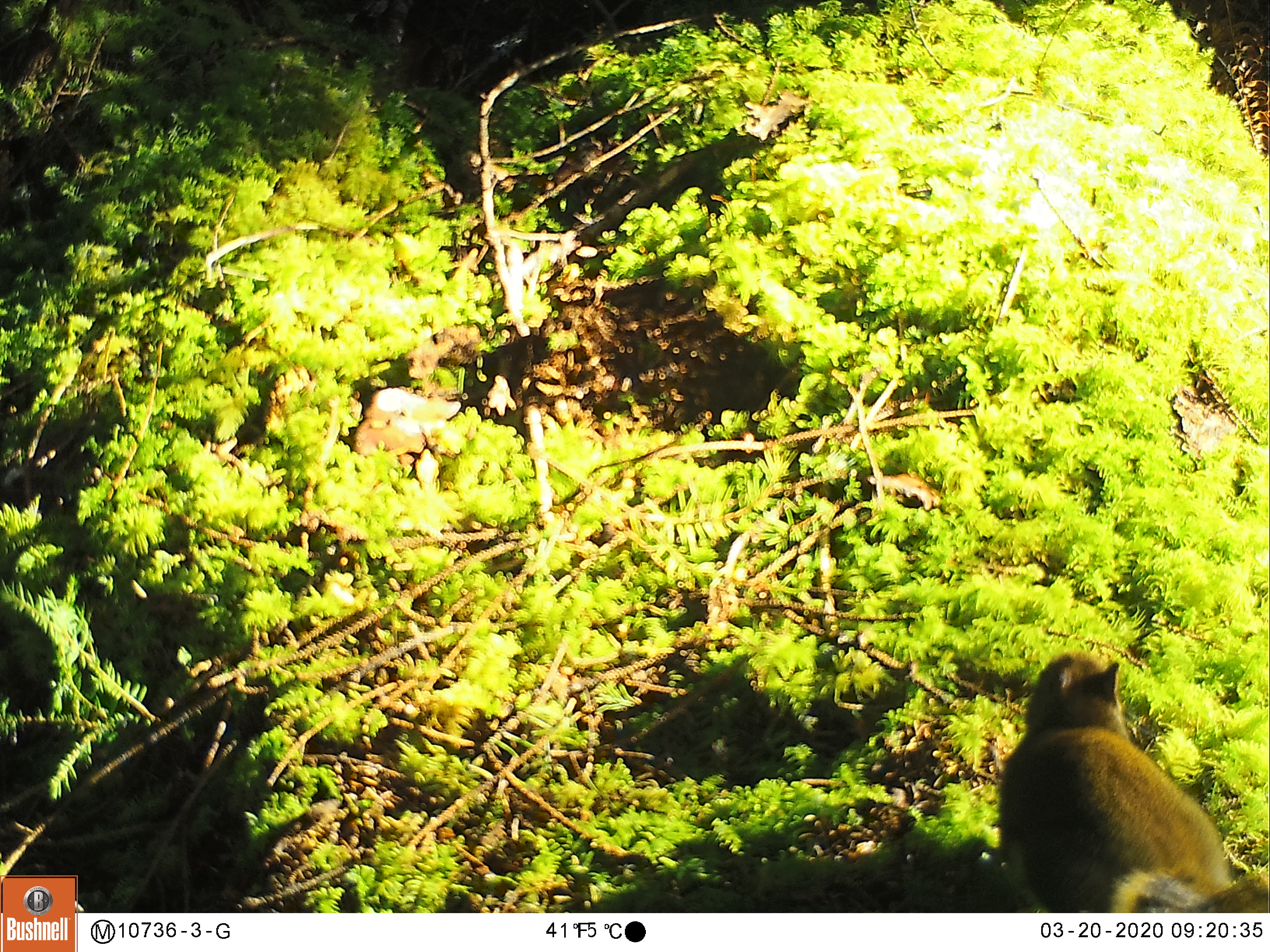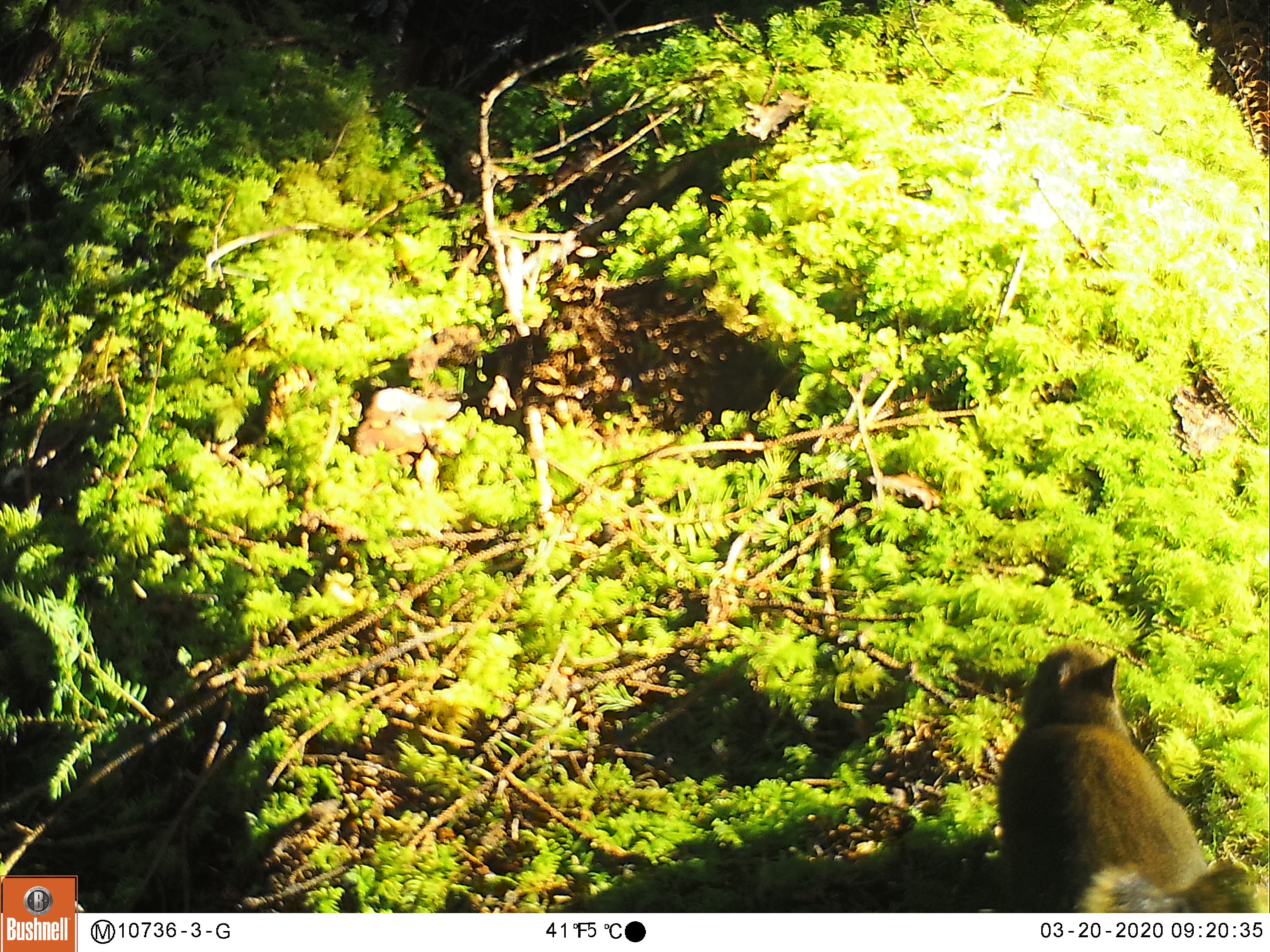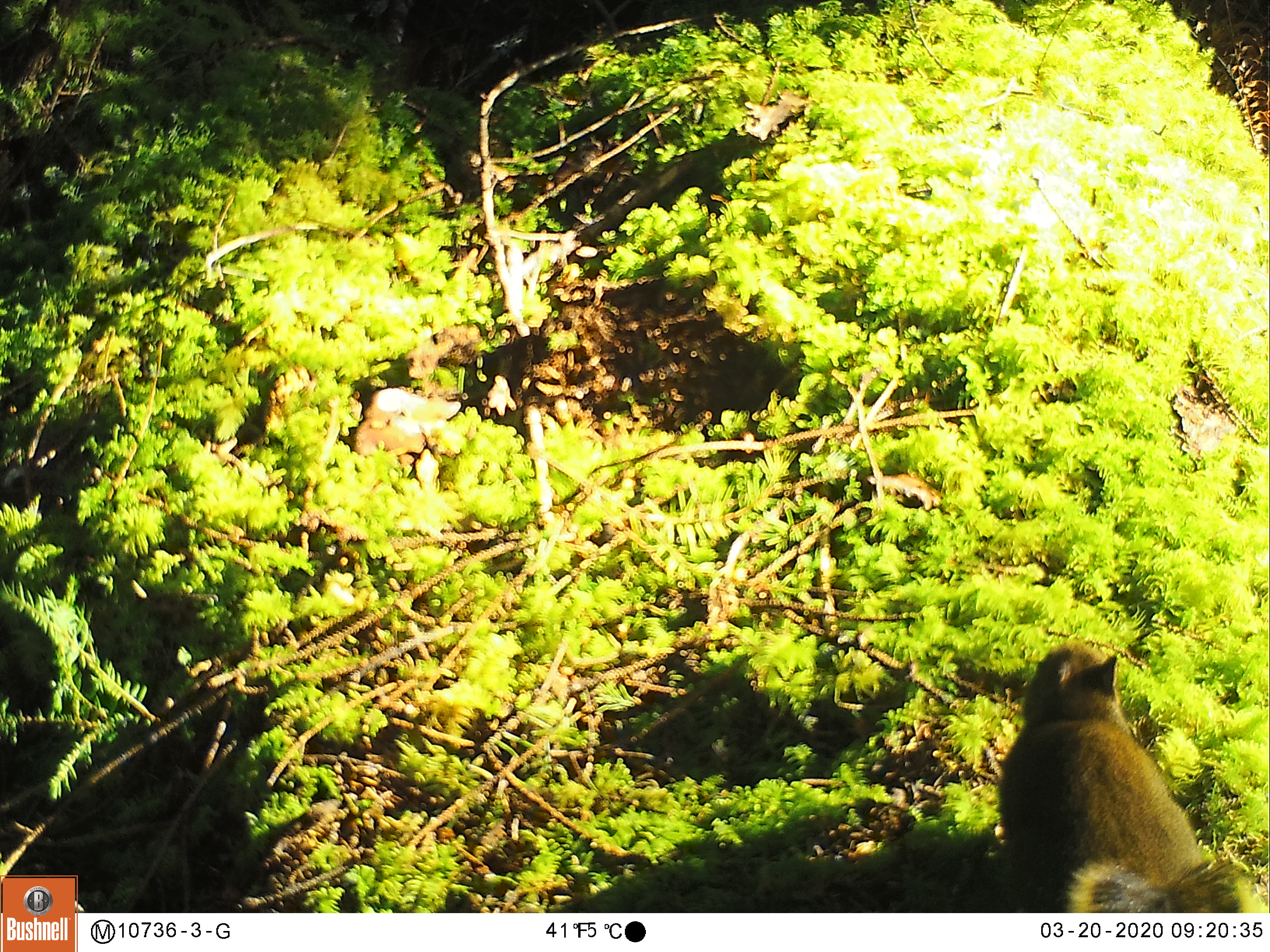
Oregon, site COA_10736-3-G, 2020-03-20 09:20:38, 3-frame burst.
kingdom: Animalia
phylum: Chordata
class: Mammalia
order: Rodentia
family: Sciuridae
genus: Tamiasciurus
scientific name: Tamiasciurus douglasii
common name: douglas squirrel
Douglas squirrel (Tamiasciurus douglasii).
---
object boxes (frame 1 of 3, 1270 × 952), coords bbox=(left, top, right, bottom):
douglas squirrel: bbox=(999, 647, 1263, 905)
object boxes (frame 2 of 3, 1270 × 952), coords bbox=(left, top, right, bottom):
douglas squirrel: bbox=(994, 636, 1251, 906)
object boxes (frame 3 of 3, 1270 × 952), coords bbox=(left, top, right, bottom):
douglas squirrel: bbox=(991, 640, 1245, 908)